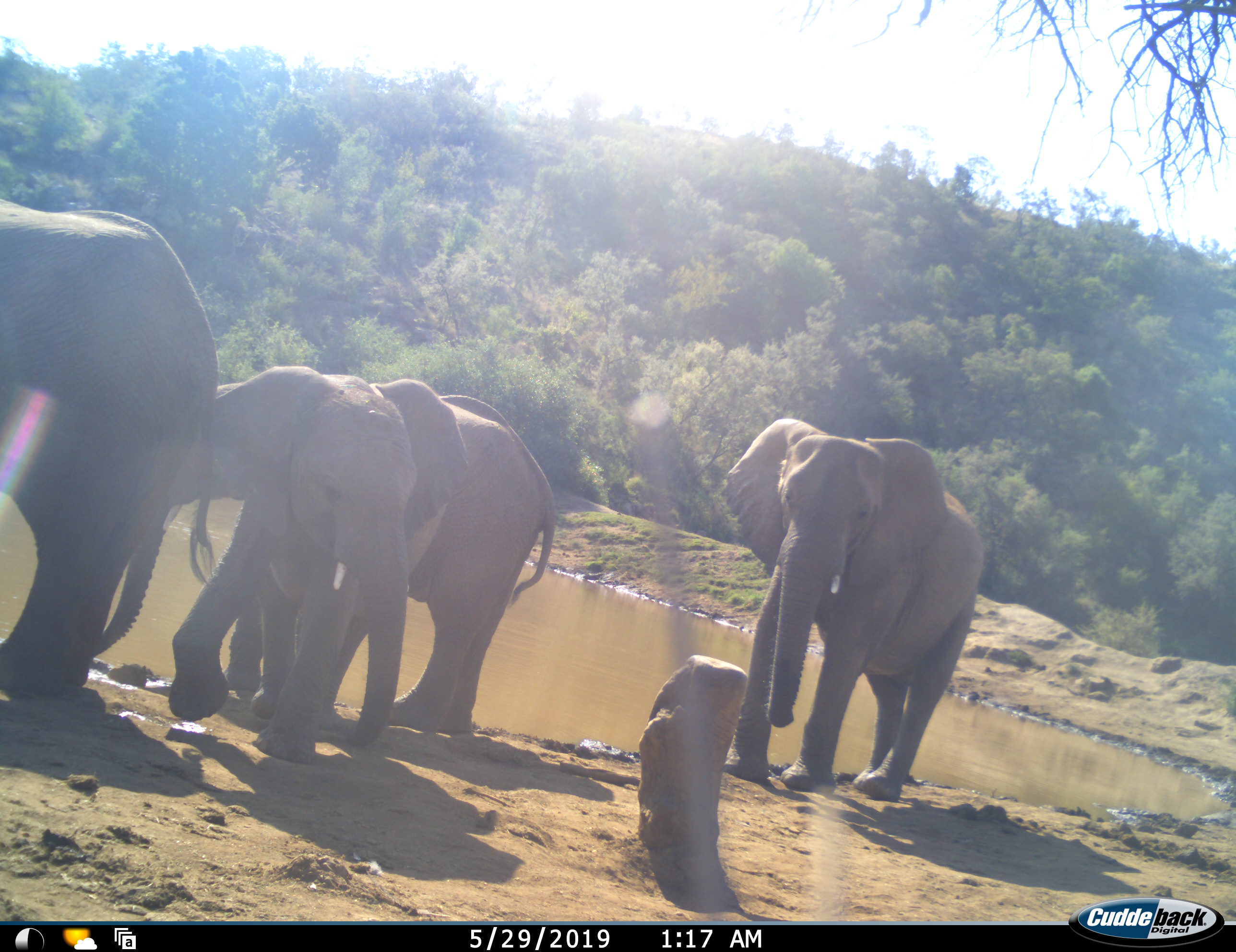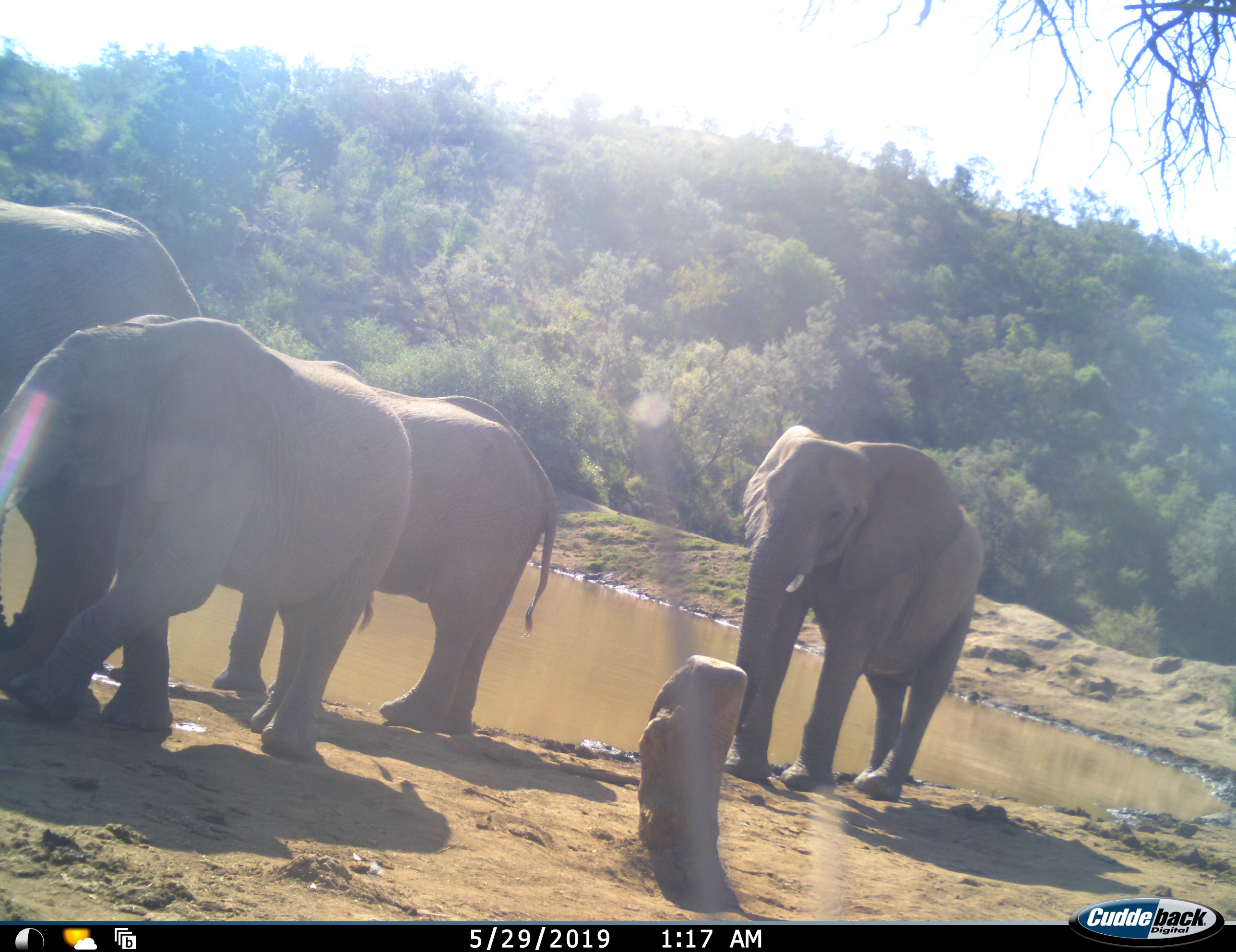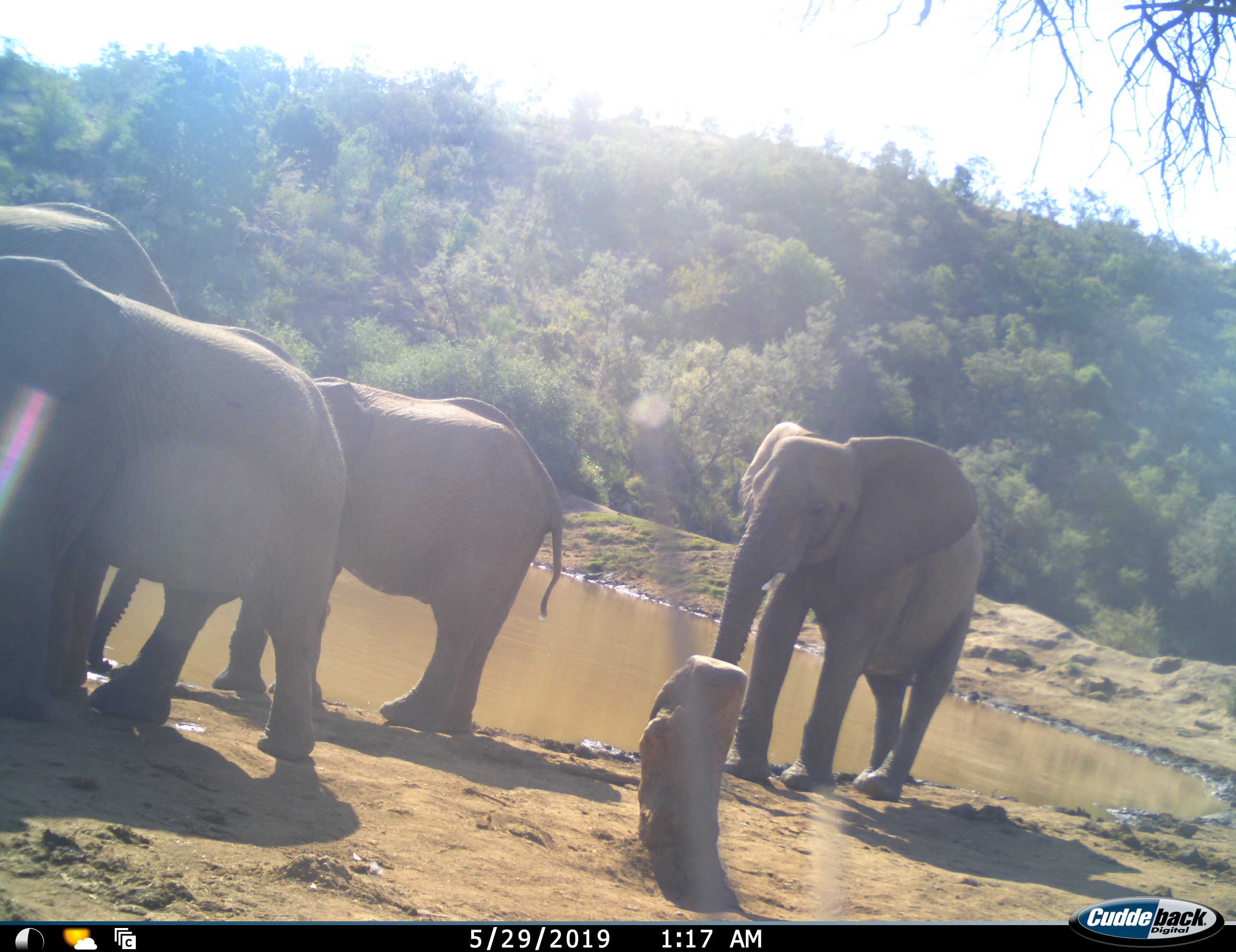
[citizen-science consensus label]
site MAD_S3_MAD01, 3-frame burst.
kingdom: Animalia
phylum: Chordata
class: Mammalia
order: Proboscidea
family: Elephantidae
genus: Loxodonta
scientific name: Loxodonta africana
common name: african bush elephant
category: elephant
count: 4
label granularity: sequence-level